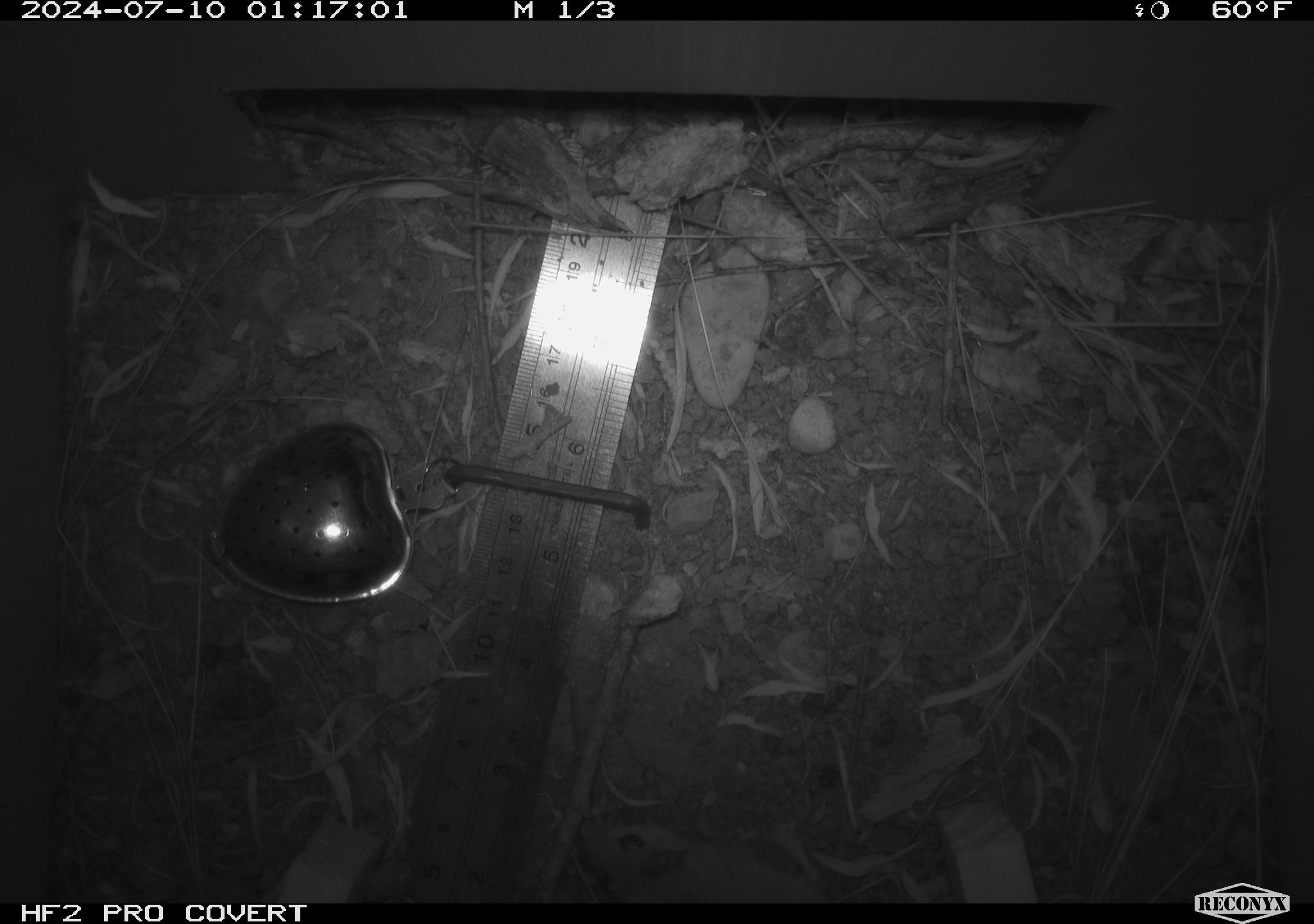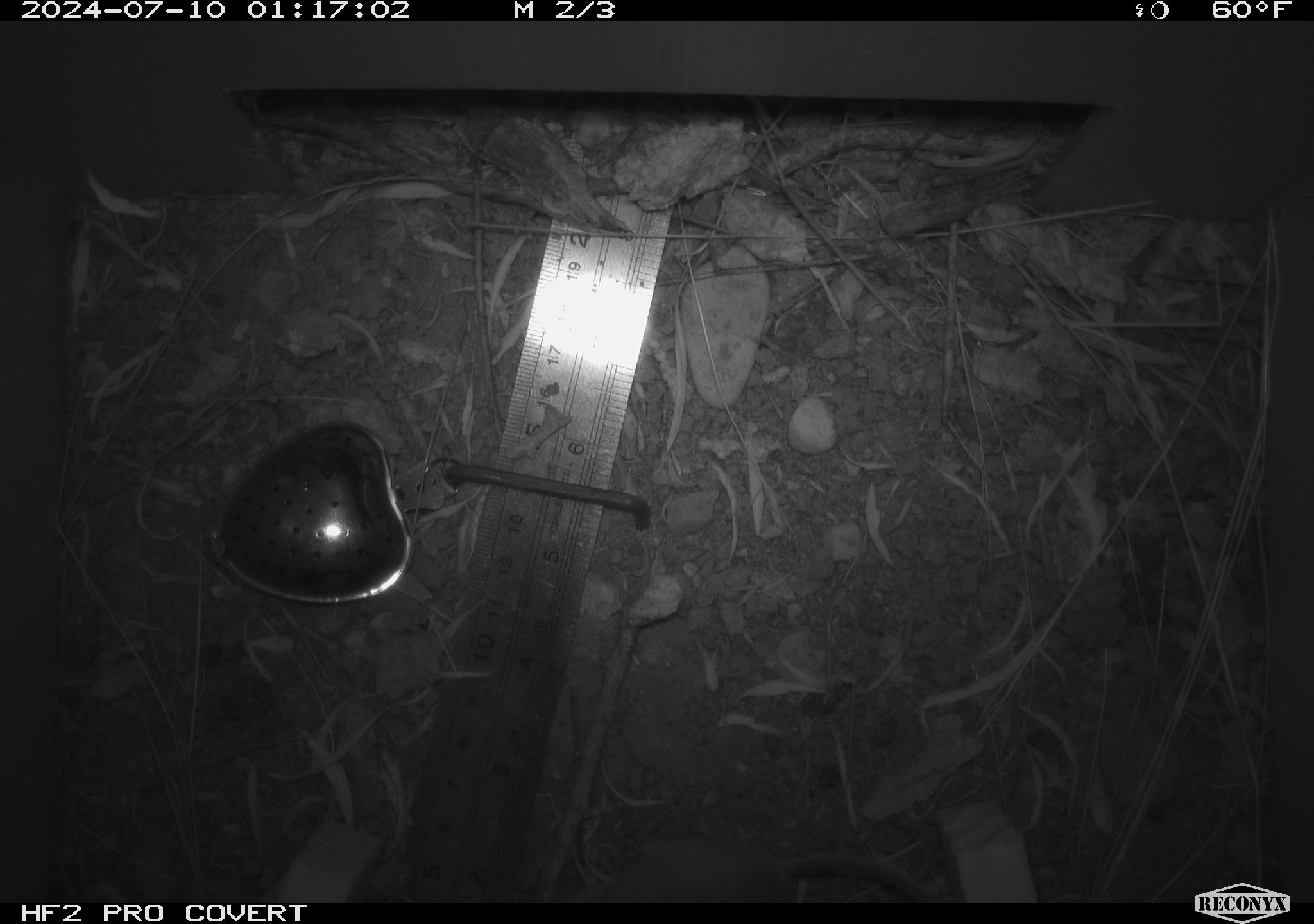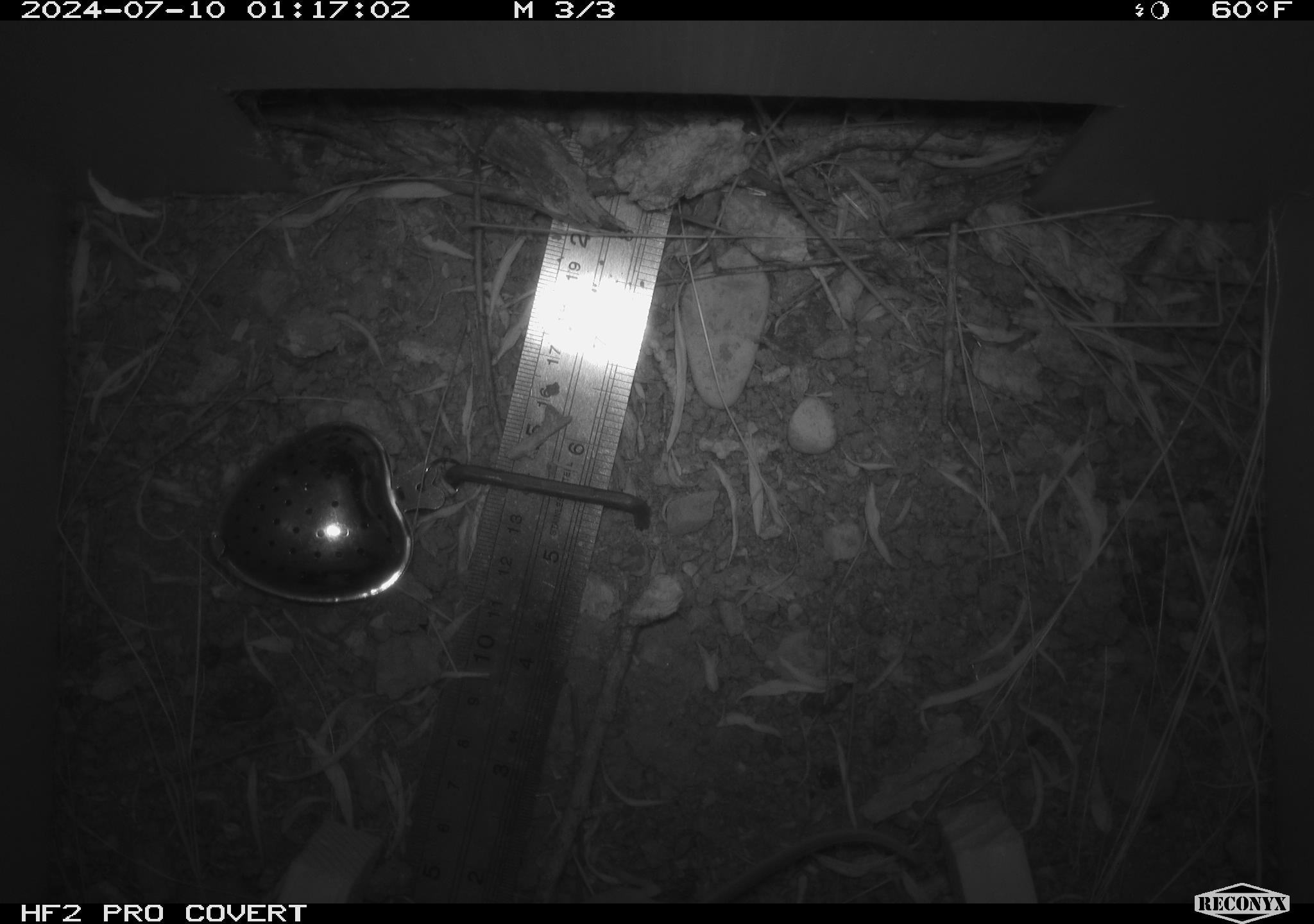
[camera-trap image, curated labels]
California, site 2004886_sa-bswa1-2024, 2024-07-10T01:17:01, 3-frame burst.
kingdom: Animalia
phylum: Chordata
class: Mammalia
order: Rodentia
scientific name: Rodentia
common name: mouse species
Mouse species (Rodentia).